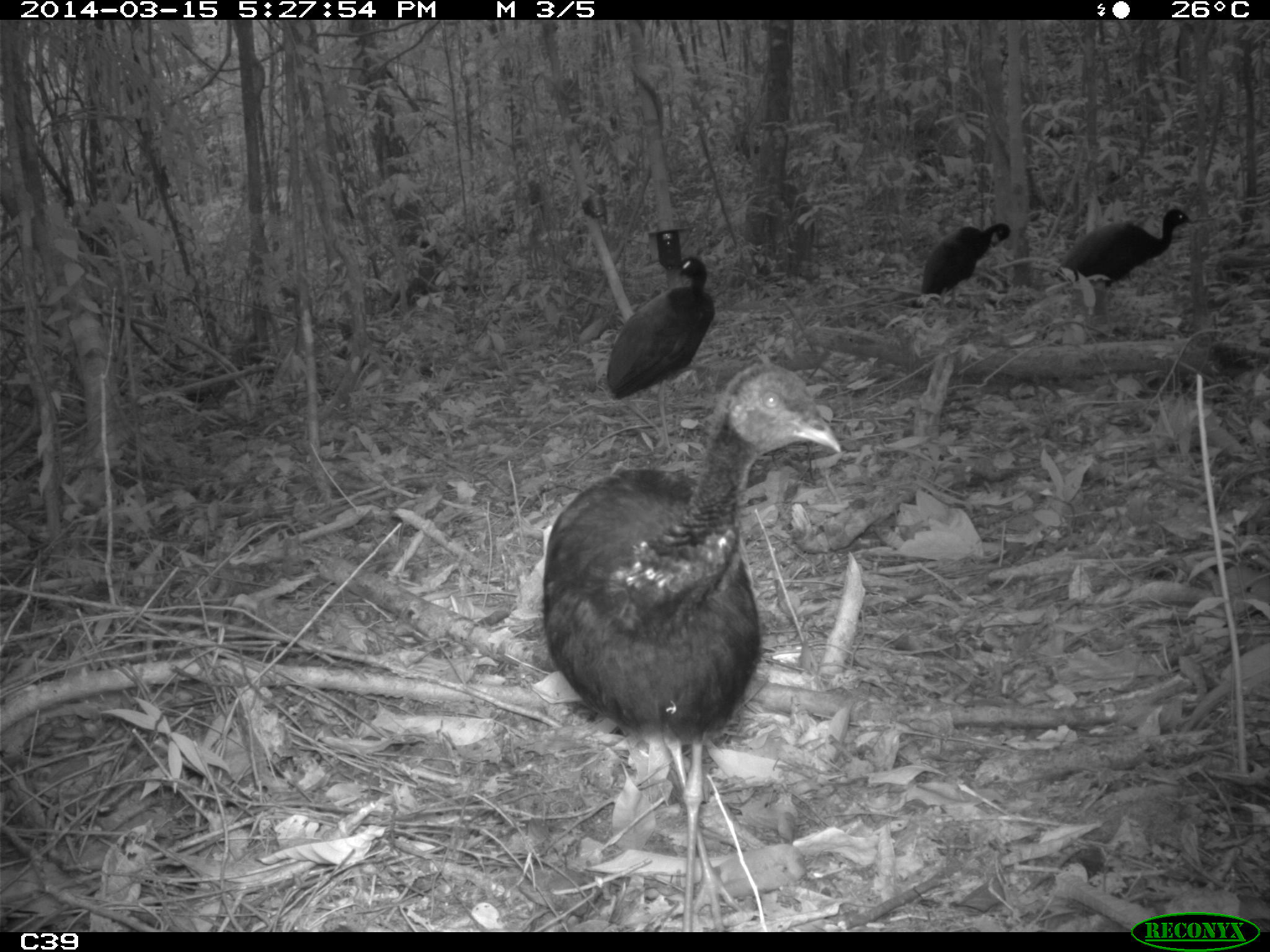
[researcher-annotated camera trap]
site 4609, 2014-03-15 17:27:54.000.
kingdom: Animalia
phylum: Chordata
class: Aves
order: Gruiformes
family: Psophiidae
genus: Psophia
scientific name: Psophia crepitans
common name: gray-winged trumpeter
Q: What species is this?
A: Psophia crepitans (gray-winged trumpeter).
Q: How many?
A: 8.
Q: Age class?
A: Adult.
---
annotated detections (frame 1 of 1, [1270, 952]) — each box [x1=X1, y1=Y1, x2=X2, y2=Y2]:
psophia crepitans: [x1=542, y1=364, x2=842, y2=932]; [x1=606, y1=257, x2=714, y2=448]; [x1=1055, y1=209, x2=1194, y2=308]; [x1=921, y1=223, x2=1009, y2=309]